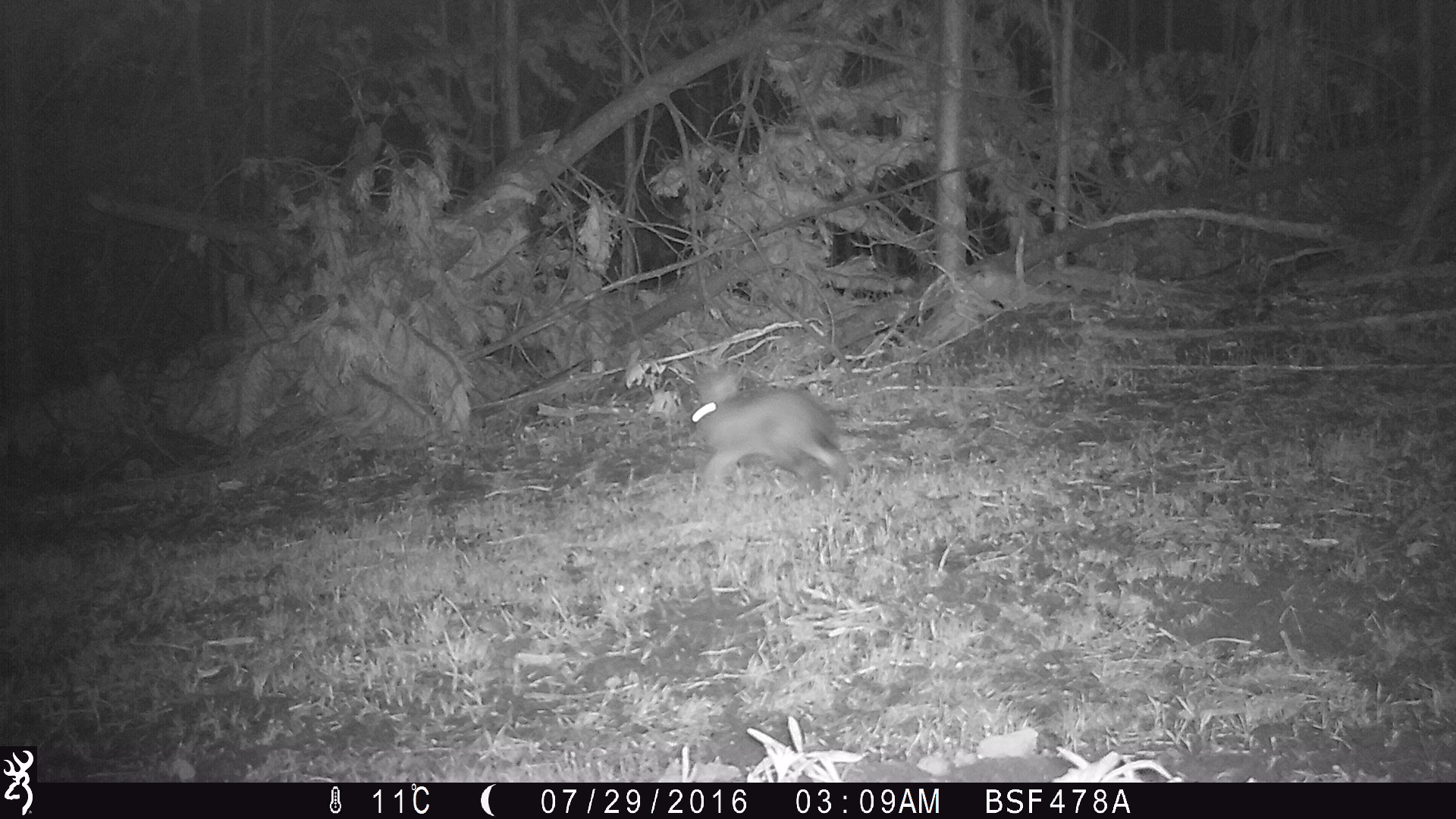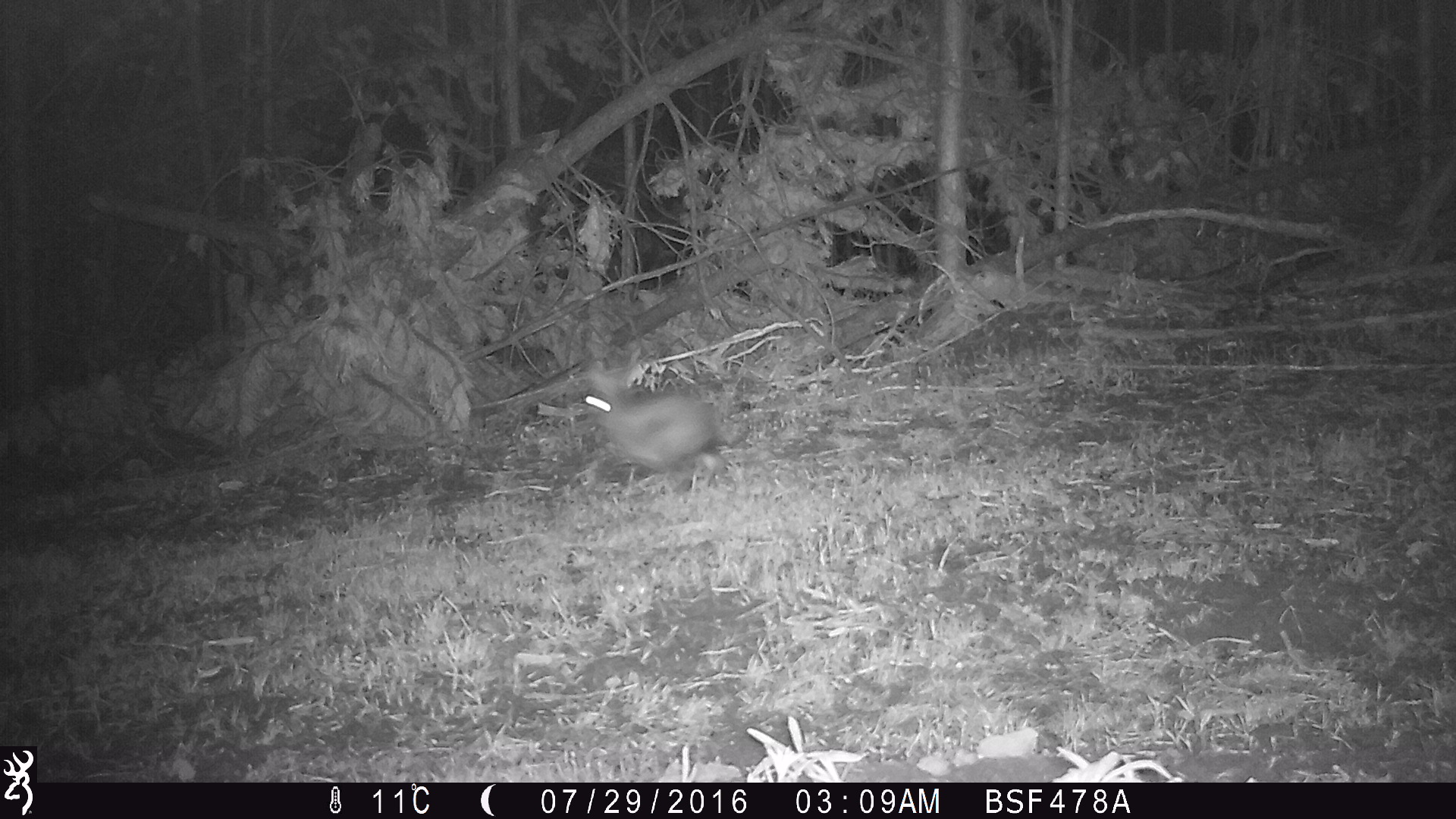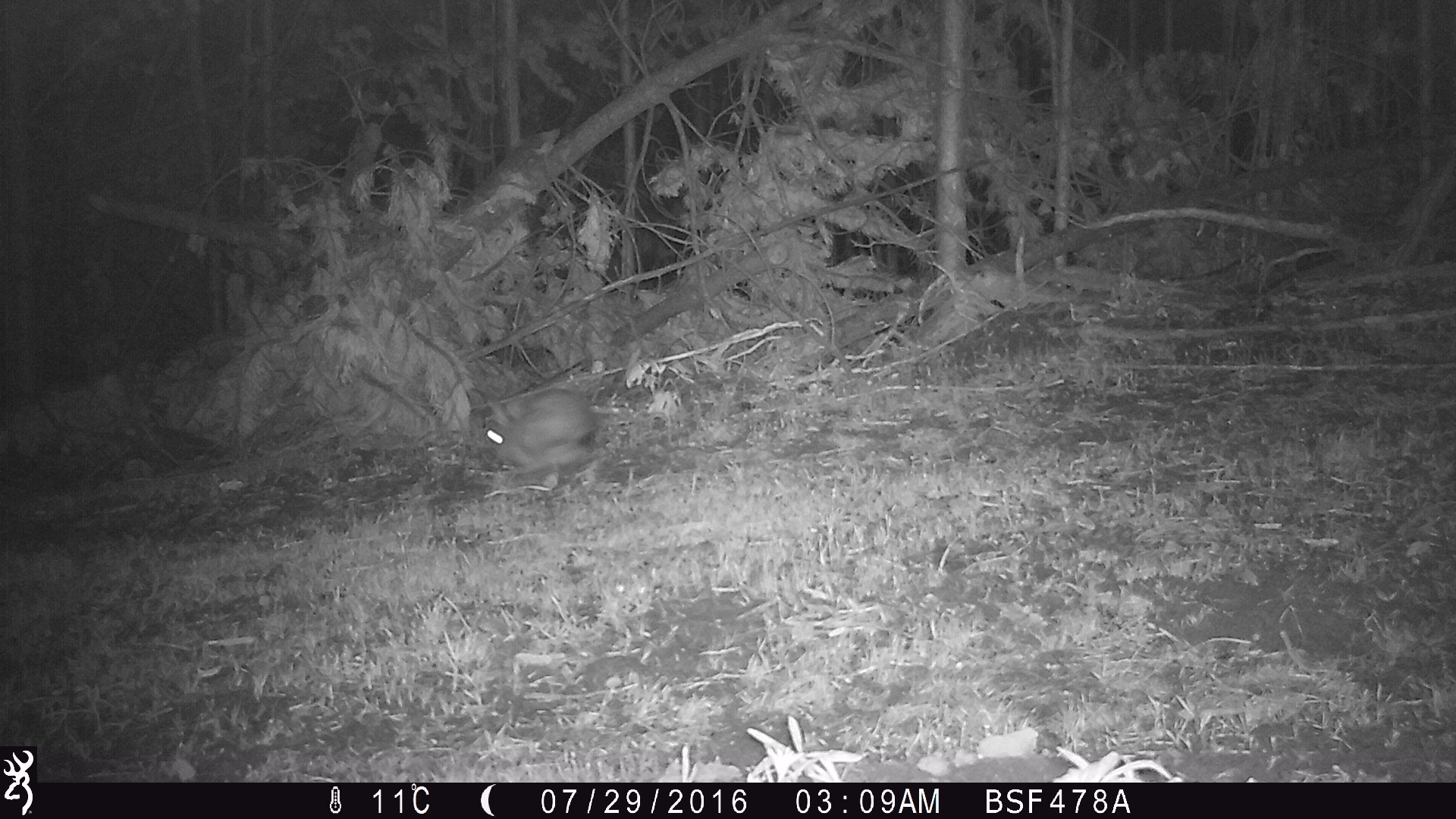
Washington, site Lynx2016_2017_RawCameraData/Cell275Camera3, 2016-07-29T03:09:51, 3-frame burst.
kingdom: Animalia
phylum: Chordata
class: Mammalia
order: Lagomorpha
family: Leporidae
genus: Lepus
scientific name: Lepus americanus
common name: snowshoe hare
Lepus americanus (snowshoe hare). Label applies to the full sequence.